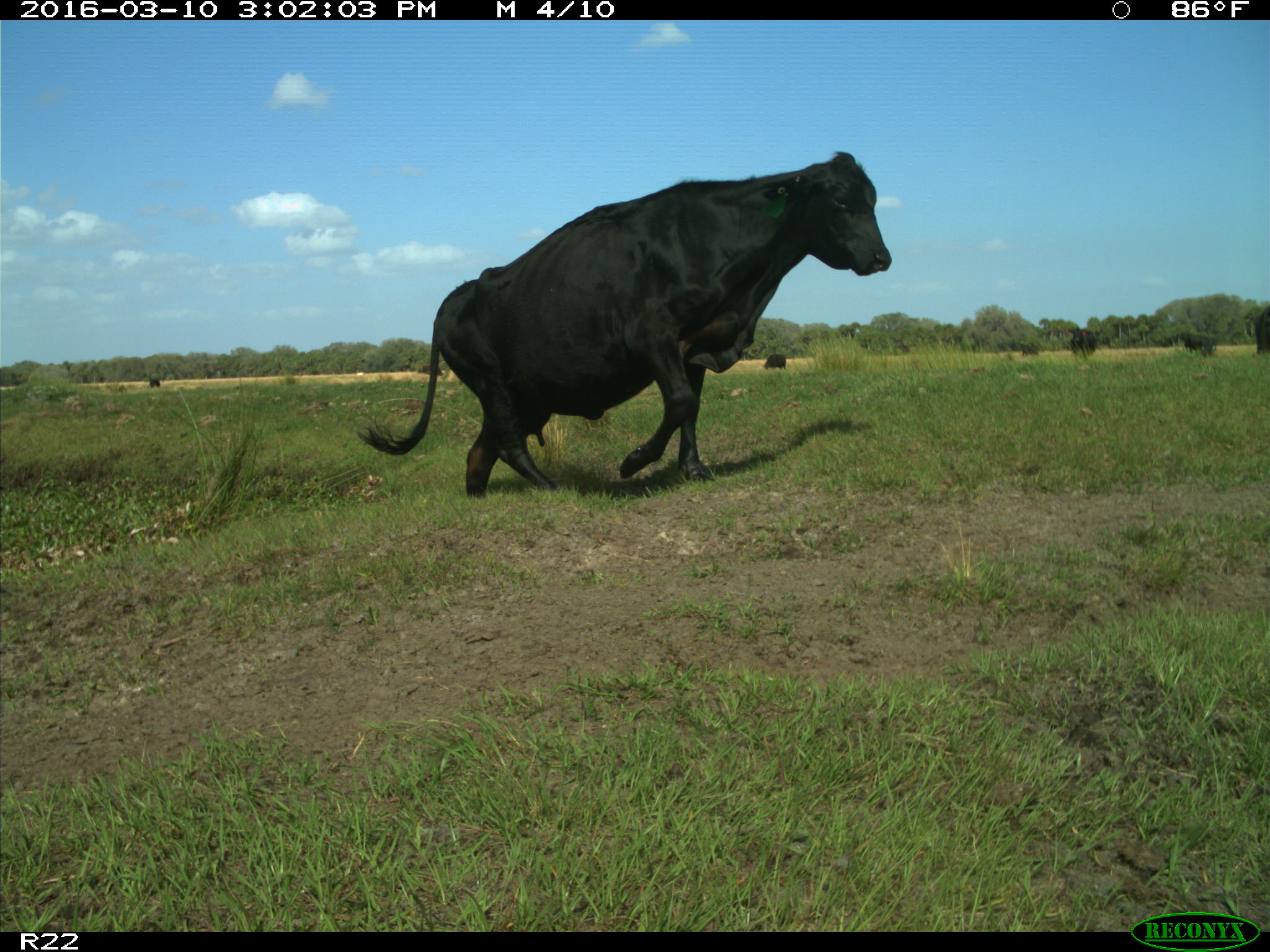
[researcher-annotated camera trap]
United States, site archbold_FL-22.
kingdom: Animalia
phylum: Chordata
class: Mammalia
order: Artiodactyla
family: Bovidae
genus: Bos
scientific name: Bos taurus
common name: domestic cow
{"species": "Bos taurus (domestic cow)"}